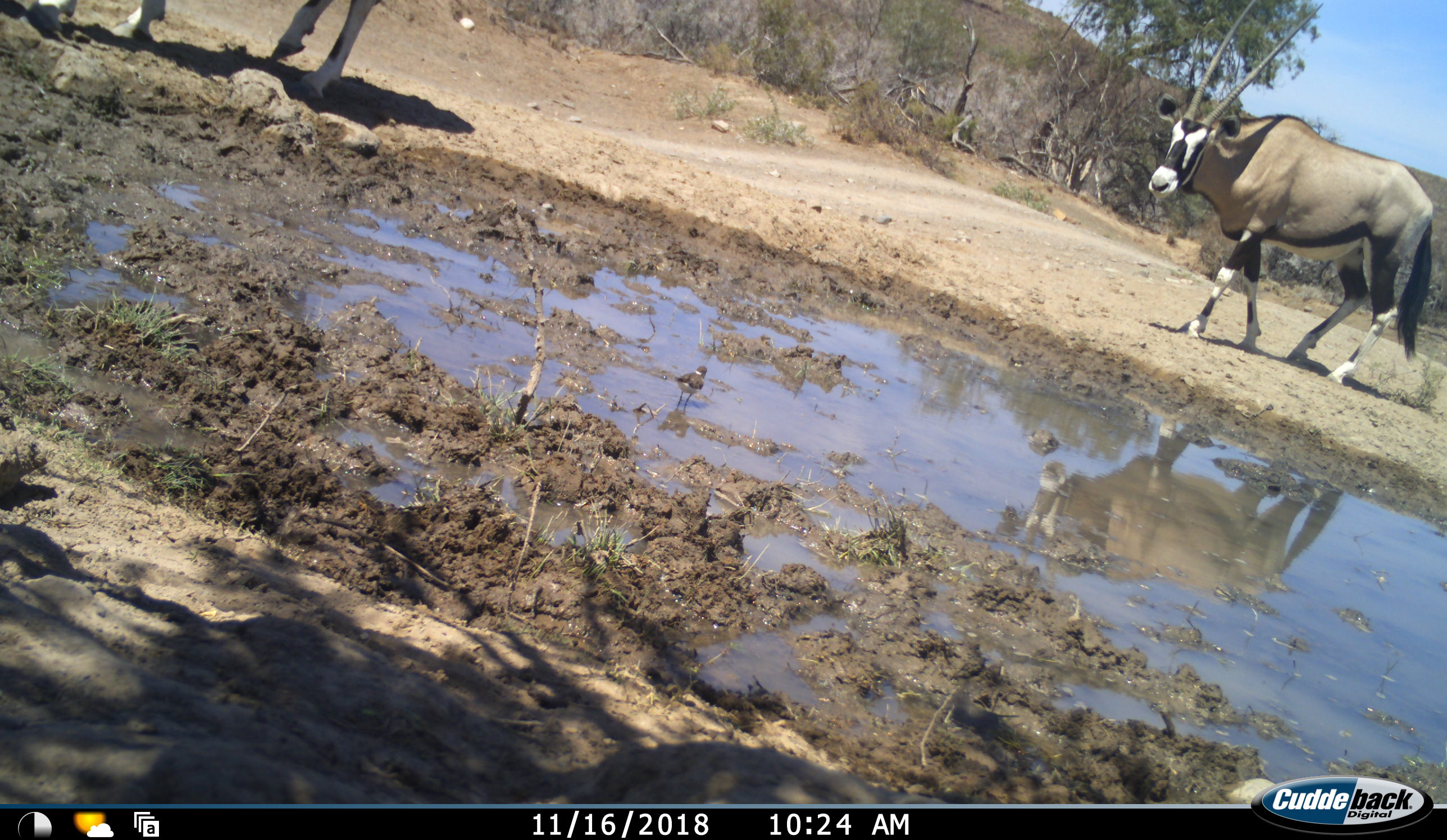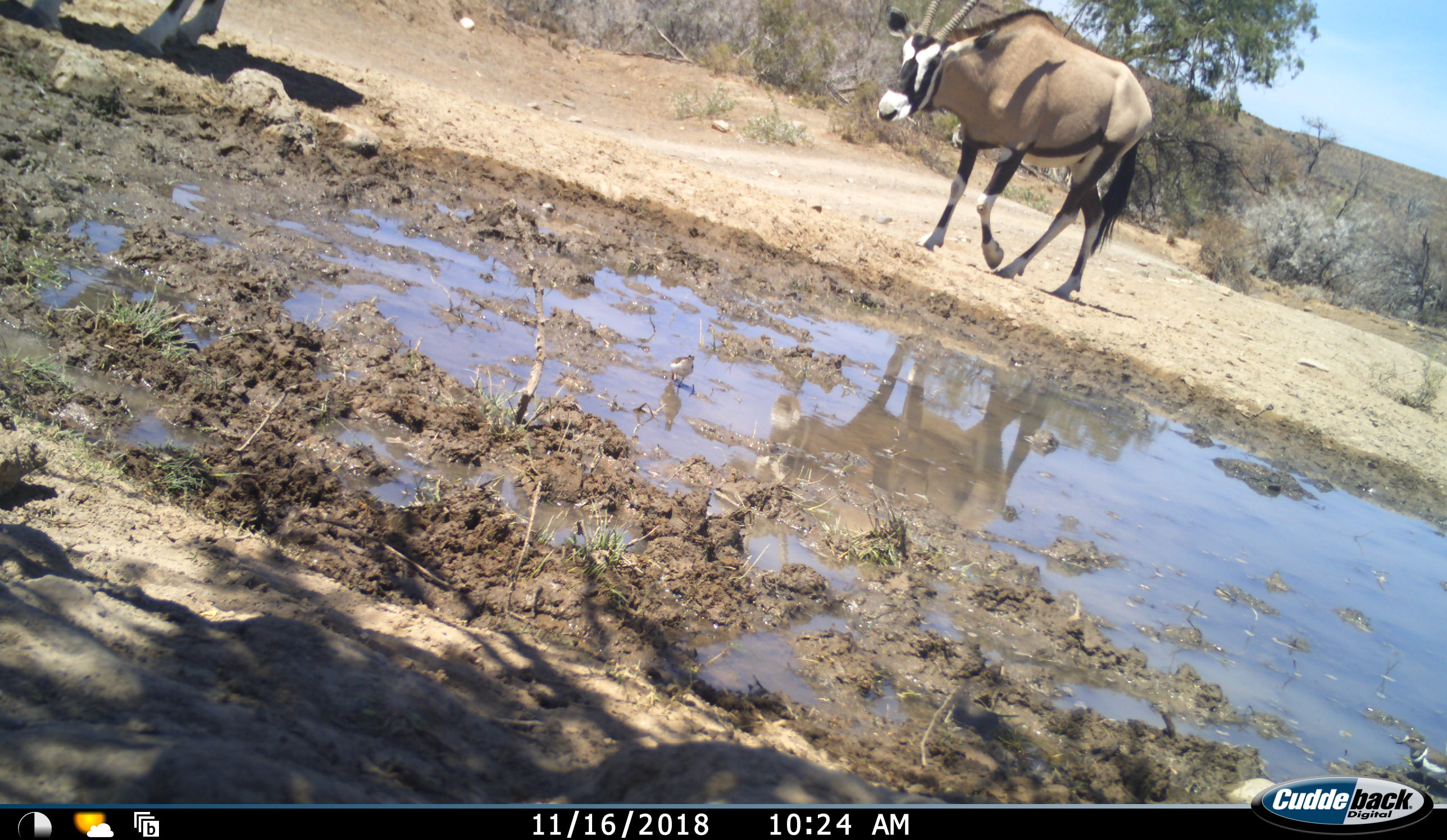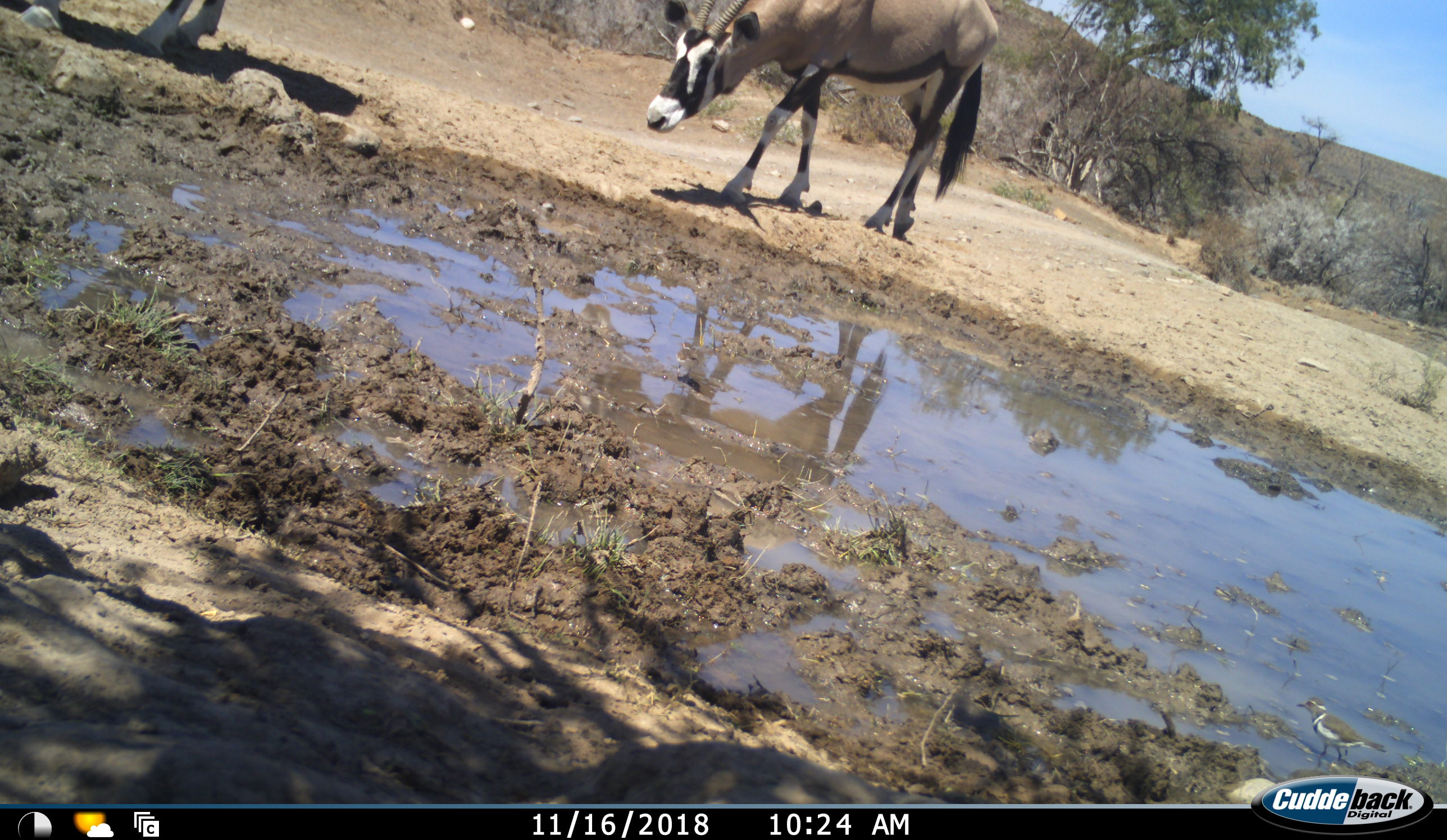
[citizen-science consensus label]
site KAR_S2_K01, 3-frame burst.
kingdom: Animalia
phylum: Chordata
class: Mammalia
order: Artiodactyla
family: Bovidae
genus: Oryx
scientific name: Oryx gazella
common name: gemsbok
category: oryx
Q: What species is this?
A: Oryx (gemsbok) (Oryx gazella).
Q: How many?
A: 2.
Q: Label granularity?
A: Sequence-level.